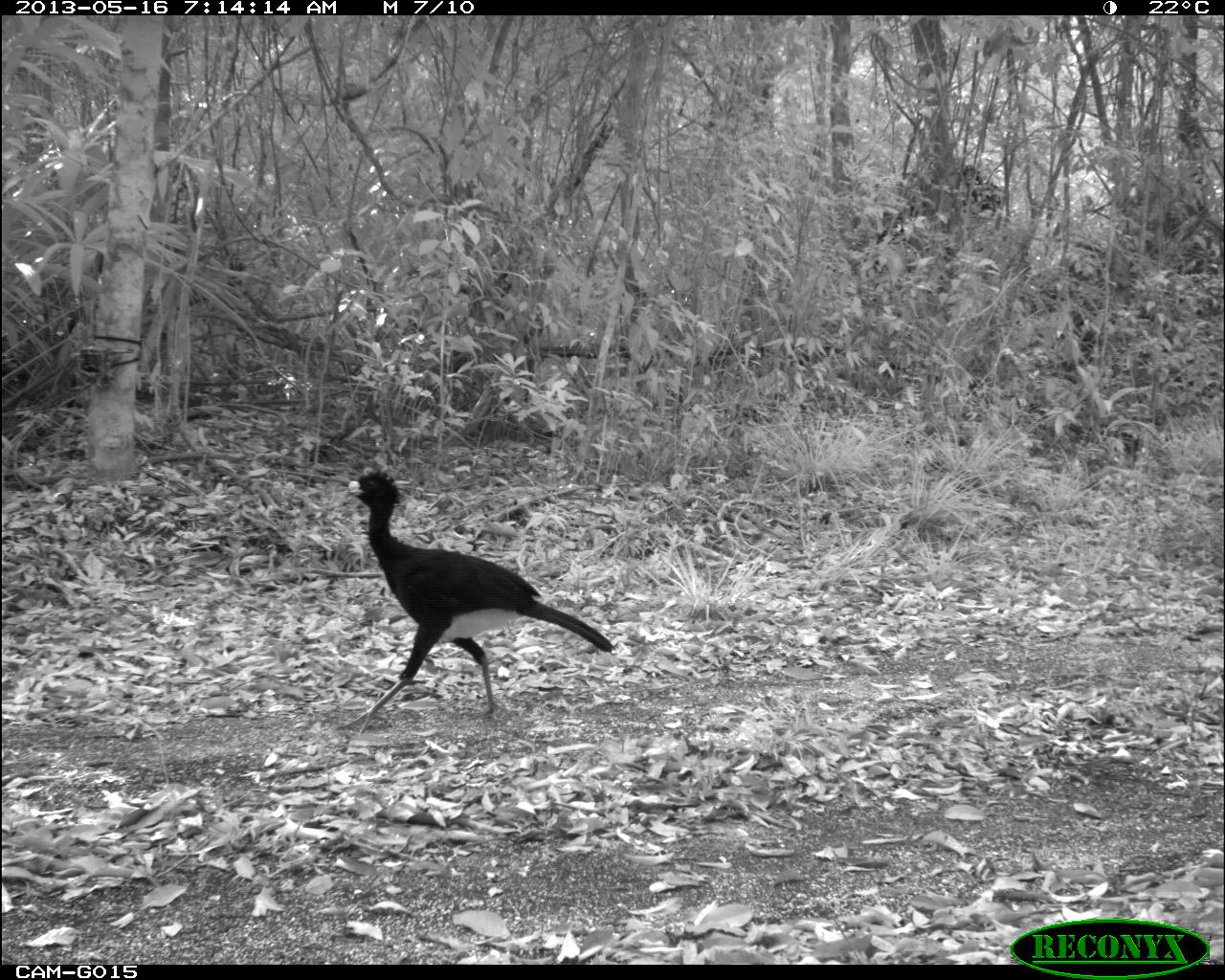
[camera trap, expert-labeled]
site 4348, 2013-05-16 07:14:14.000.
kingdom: Animalia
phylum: Chordata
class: Aves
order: Galliformes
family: Cracidae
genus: Crax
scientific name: Crax rubra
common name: great curassow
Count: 1.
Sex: male.